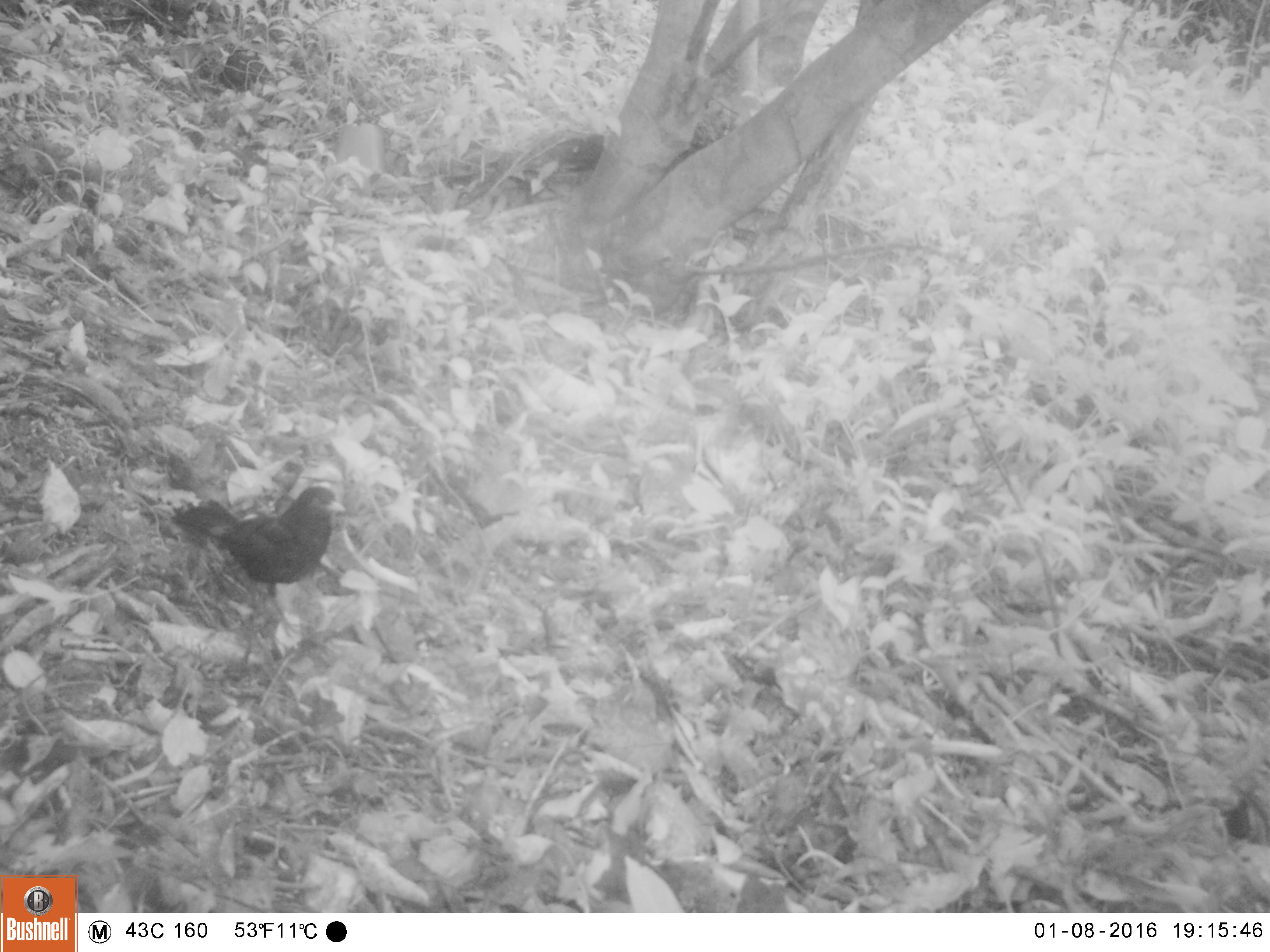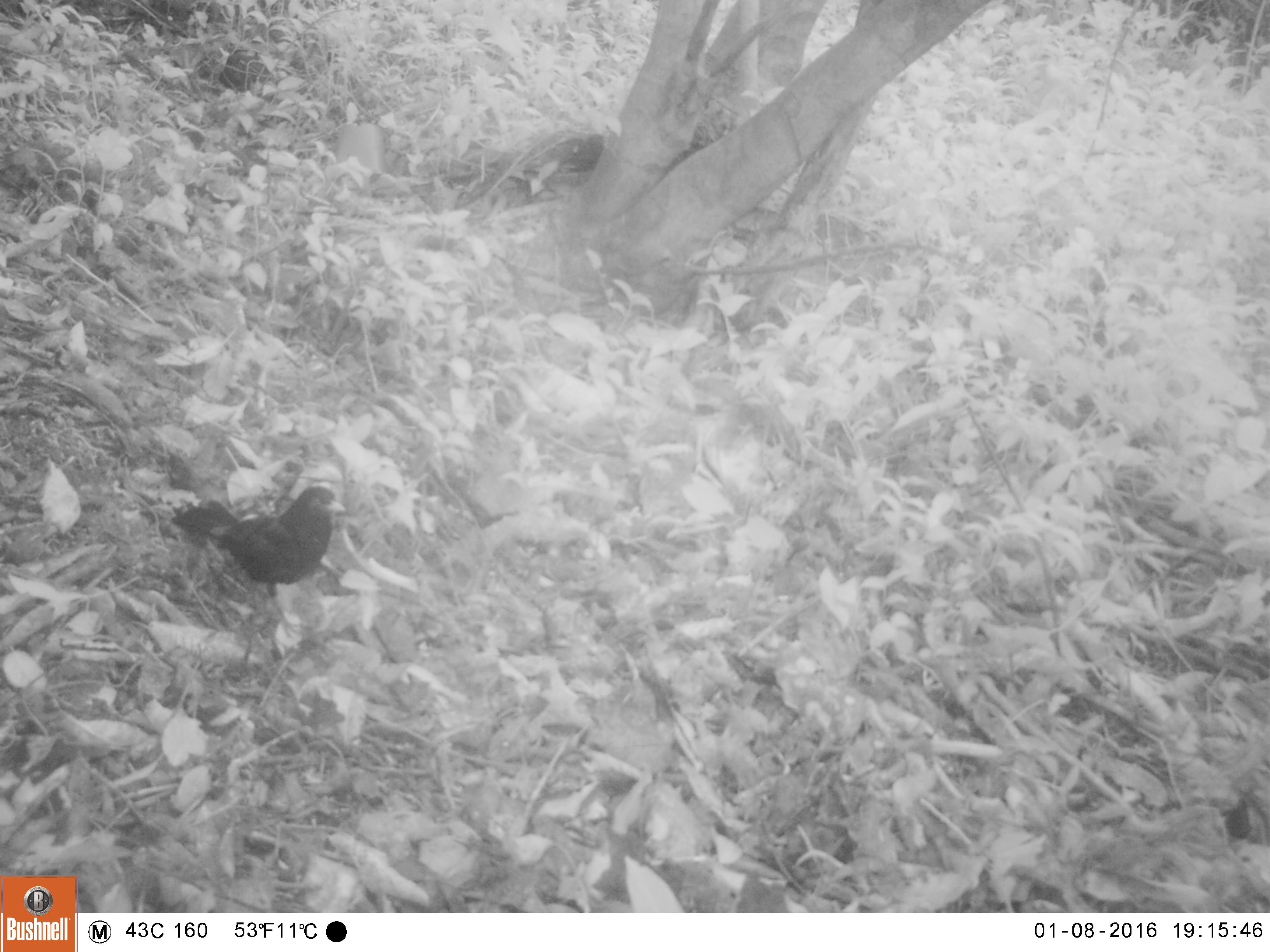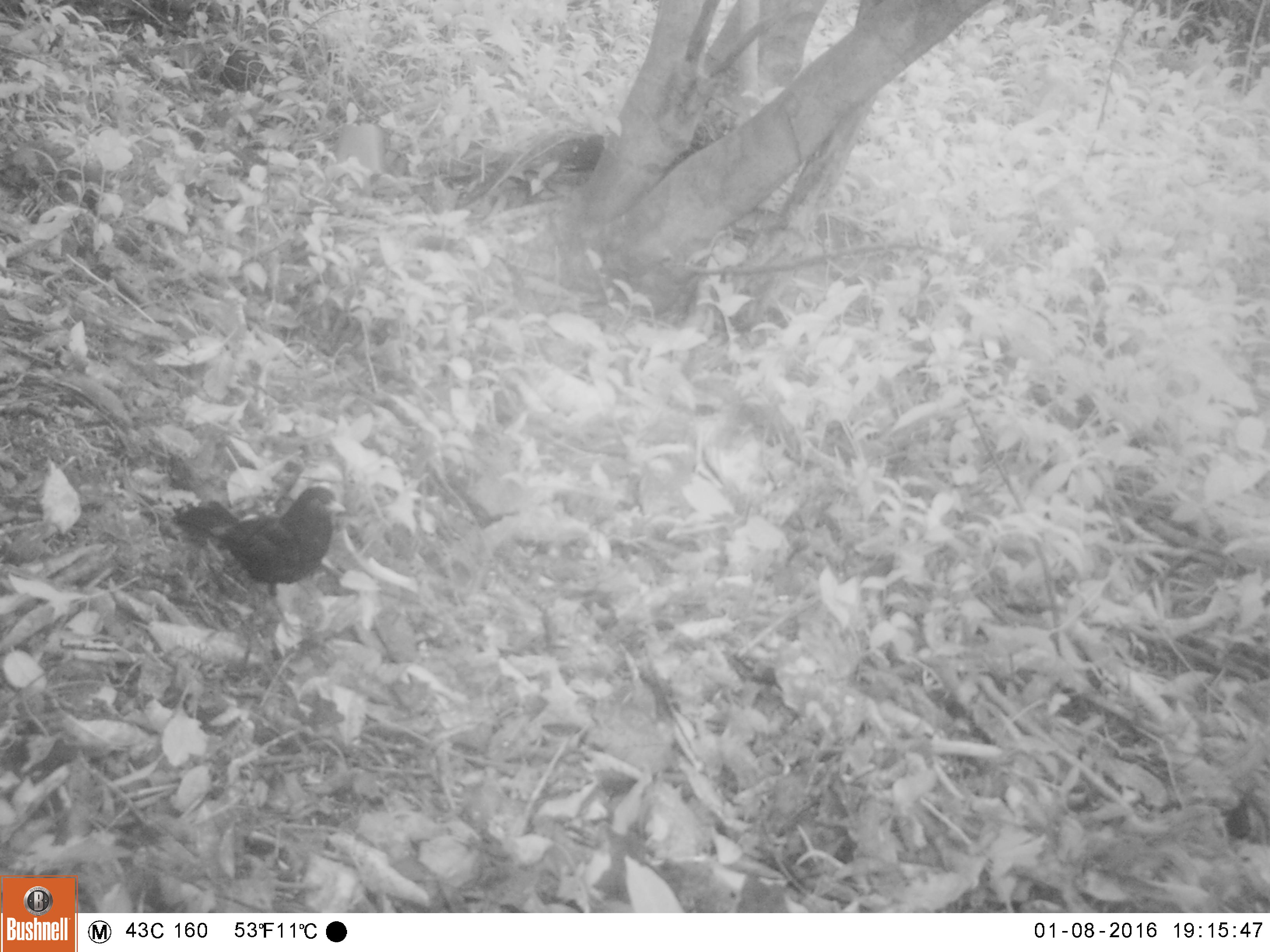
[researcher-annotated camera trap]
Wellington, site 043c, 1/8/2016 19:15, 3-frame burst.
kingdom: Animalia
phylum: Chordata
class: Aves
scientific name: Aves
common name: bird